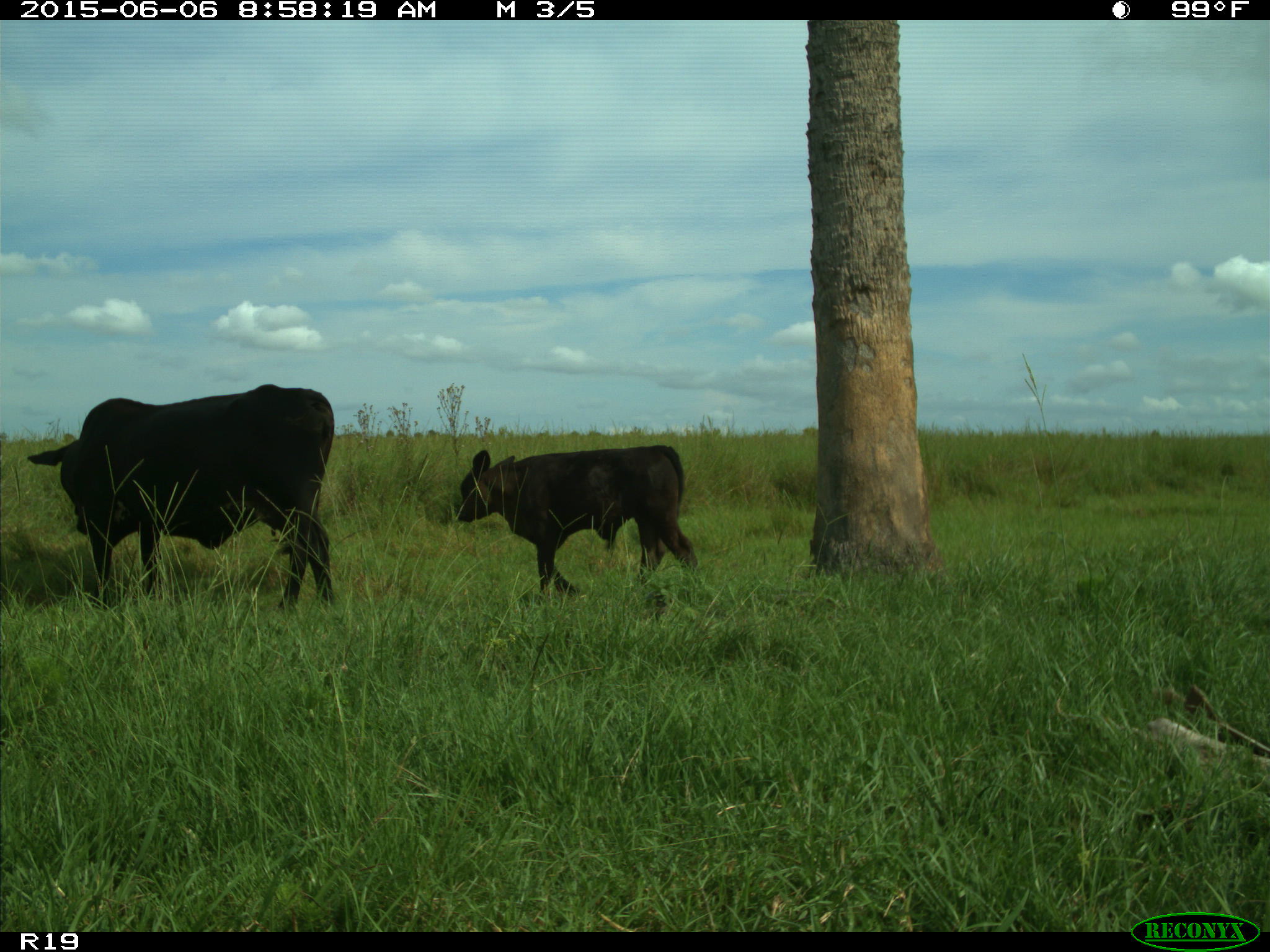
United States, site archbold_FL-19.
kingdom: Animalia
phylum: Chordata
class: Mammalia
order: Artiodactyla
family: Bovidae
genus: Bos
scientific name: Bos taurus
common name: domestic cow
Bos taurus (domestic cow).